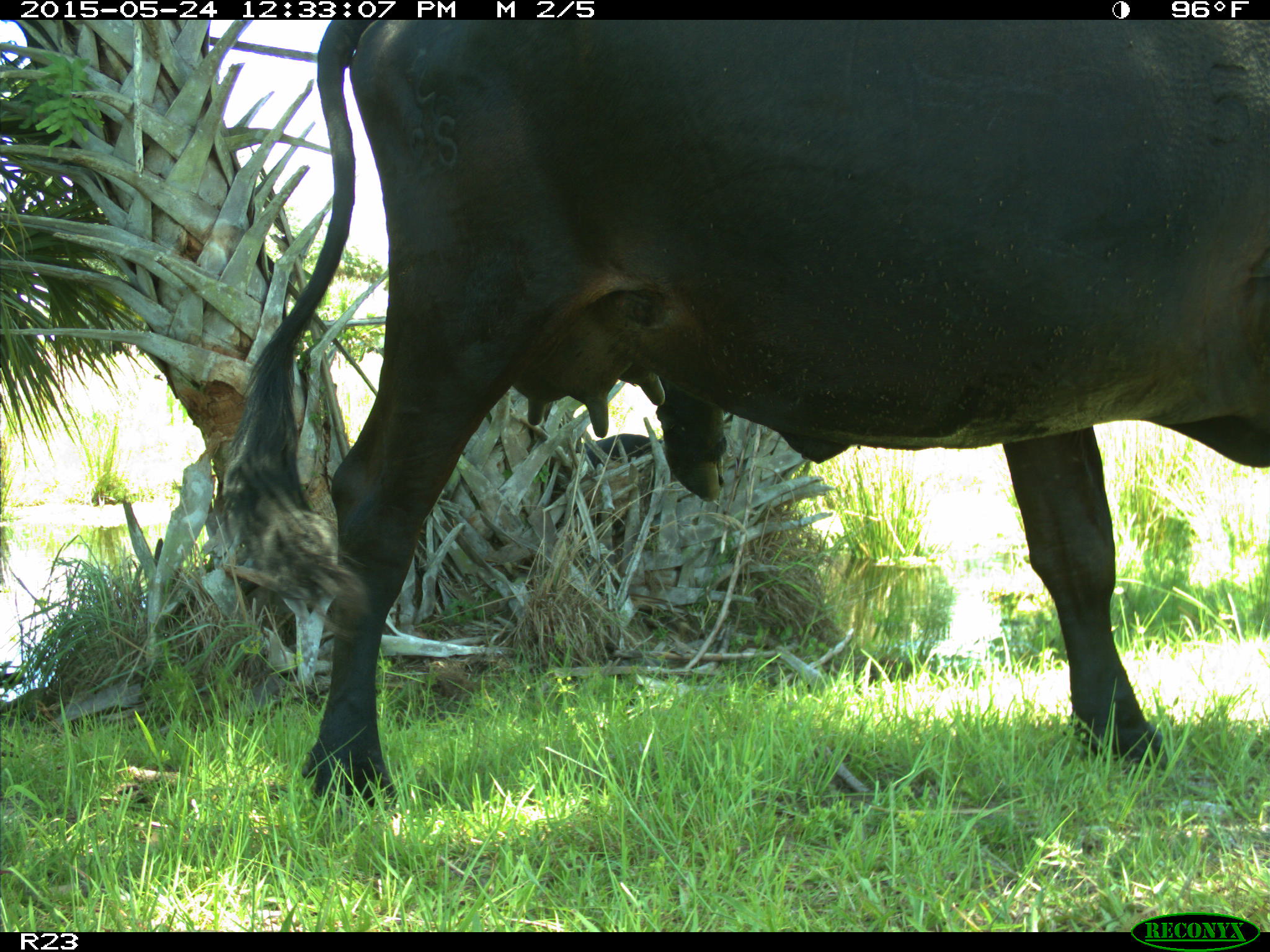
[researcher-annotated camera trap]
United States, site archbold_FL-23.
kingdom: Animalia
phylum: Chordata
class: Mammalia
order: Artiodactyla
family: Bovidae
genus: Bos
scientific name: Bos taurus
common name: domestic cow